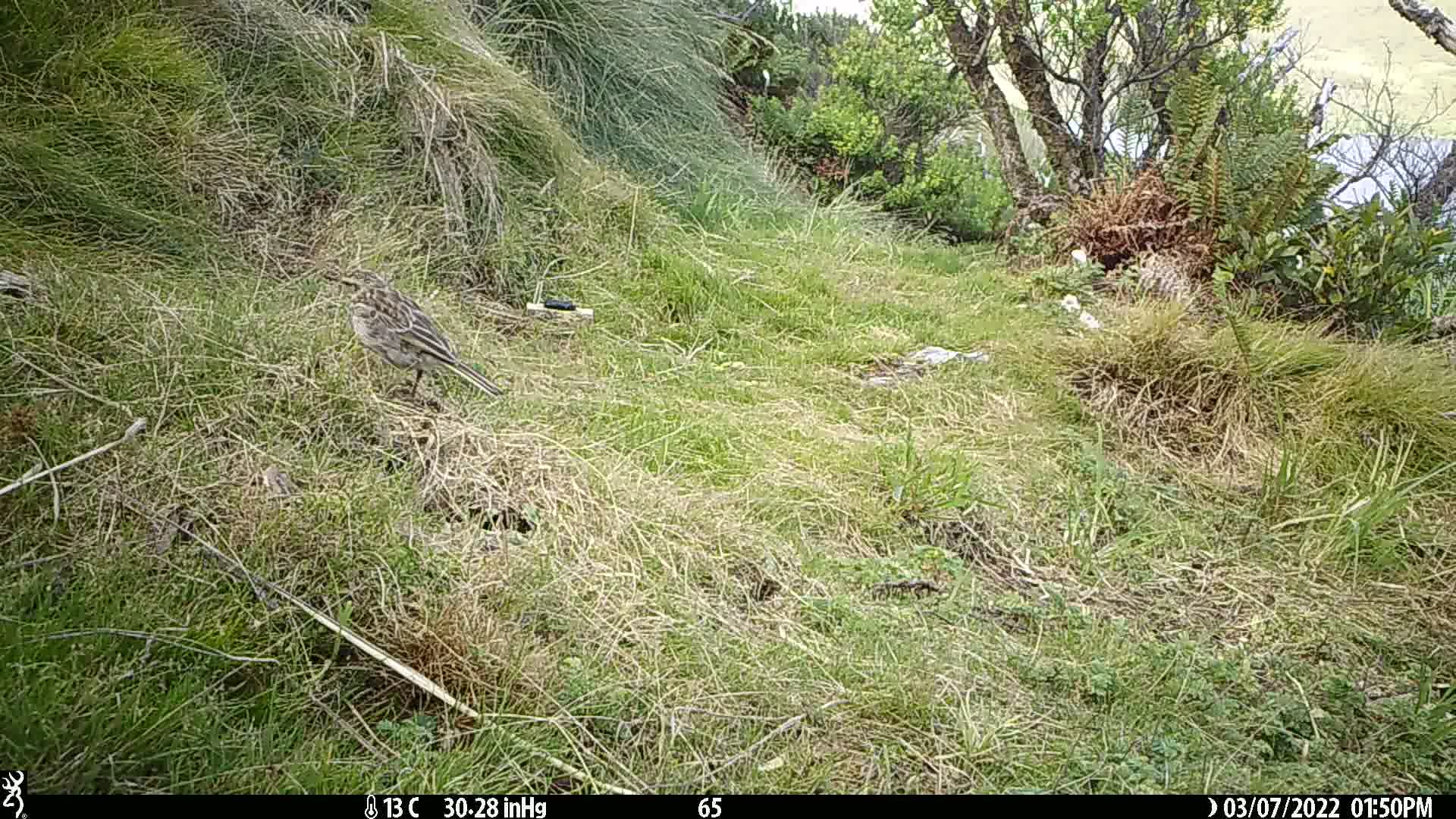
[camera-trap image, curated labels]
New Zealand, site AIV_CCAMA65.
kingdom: Animalia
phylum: Chordata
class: Aves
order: Passeriformes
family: Motacillidae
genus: Anthus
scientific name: Anthus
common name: pipit